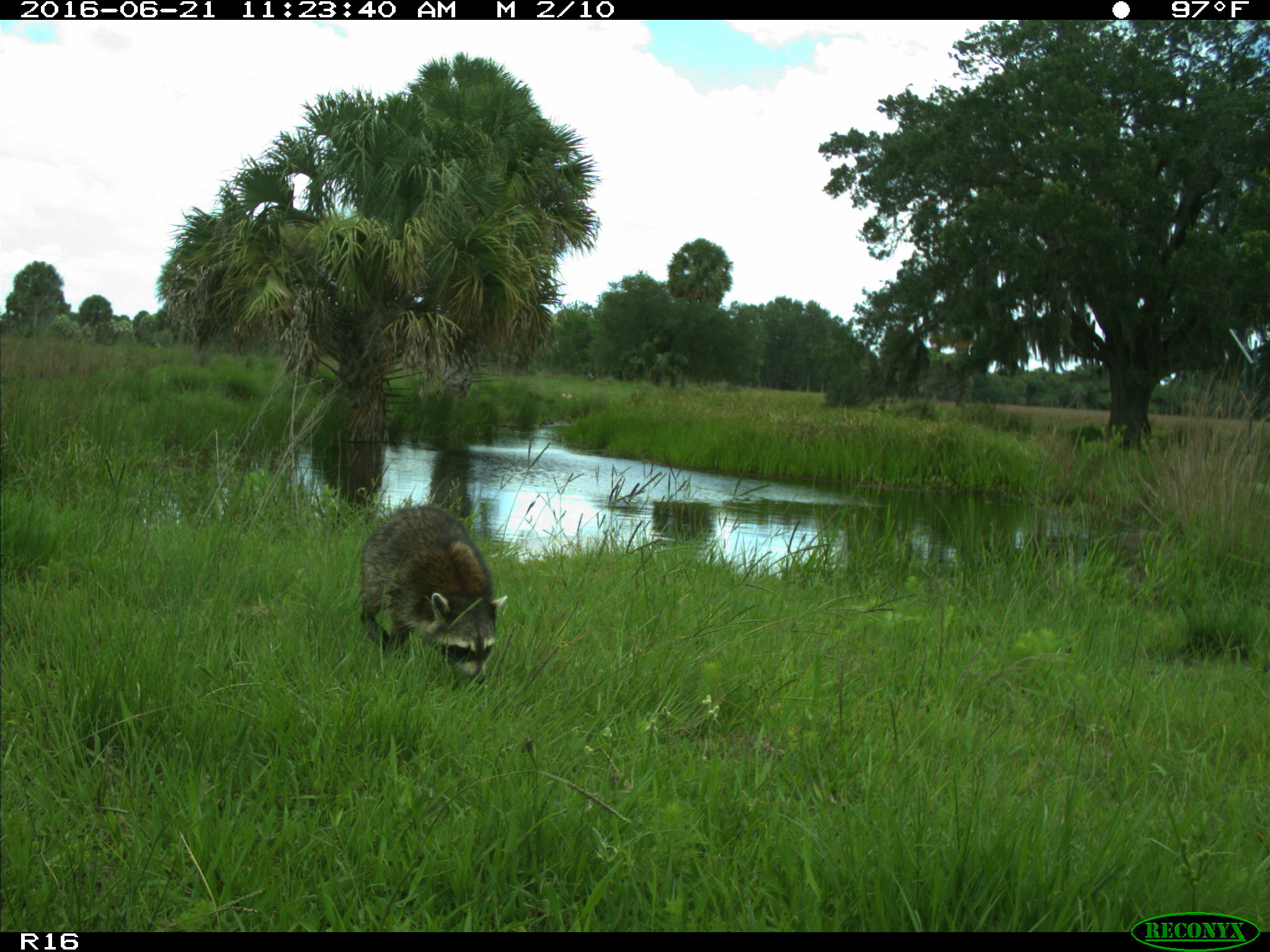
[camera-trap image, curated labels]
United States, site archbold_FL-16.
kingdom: Animalia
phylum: Chordata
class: Mammalia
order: Carnivora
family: Procyonidae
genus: Procyon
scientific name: Procyon lotor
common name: common raccoon